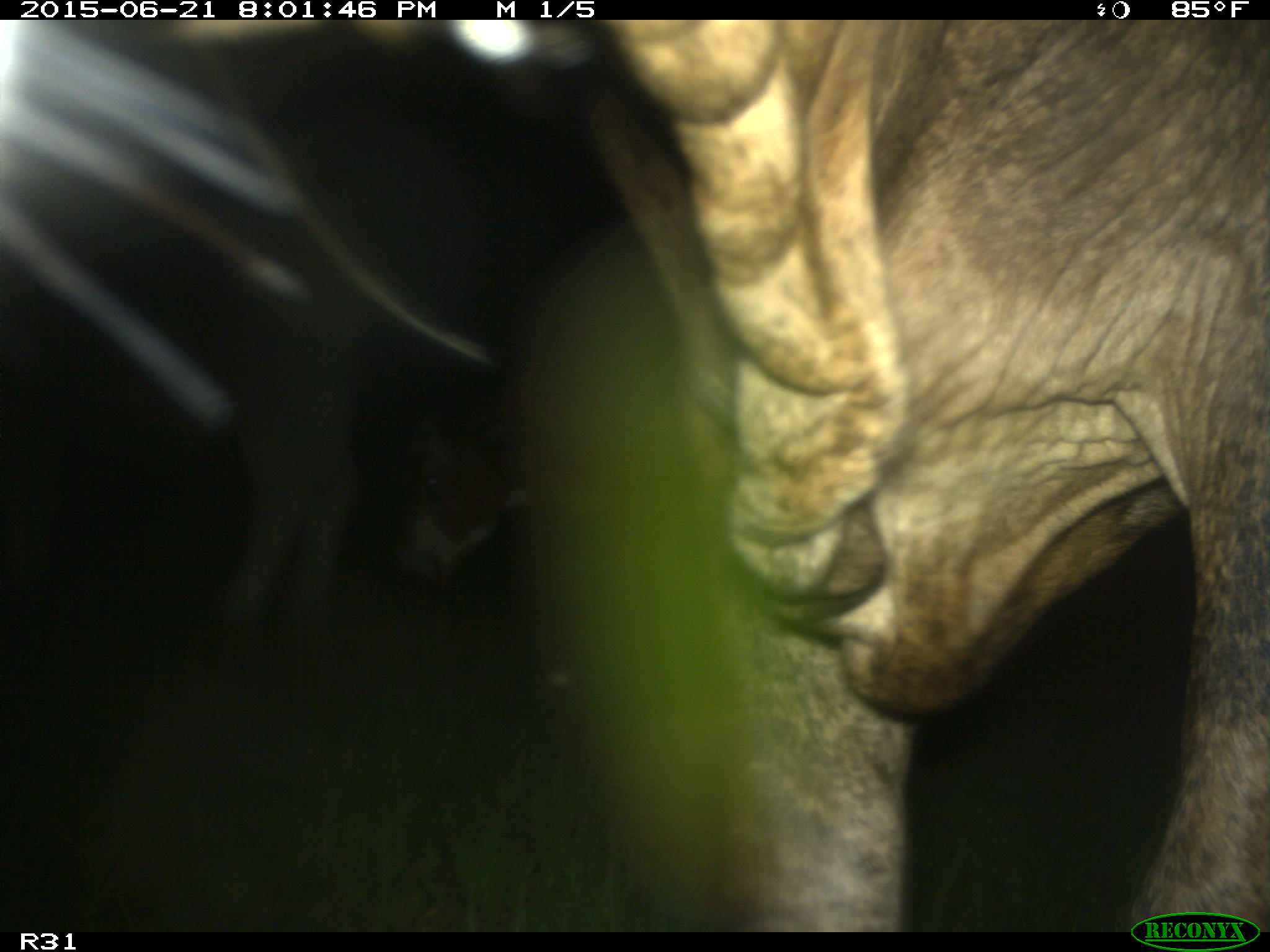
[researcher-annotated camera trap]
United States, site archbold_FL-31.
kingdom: Animalia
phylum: Chordata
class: Mammalia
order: Artiodactyla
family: Bovidae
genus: Bos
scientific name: Bos taurus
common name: domestic cow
Bos taurus (domestic cow).